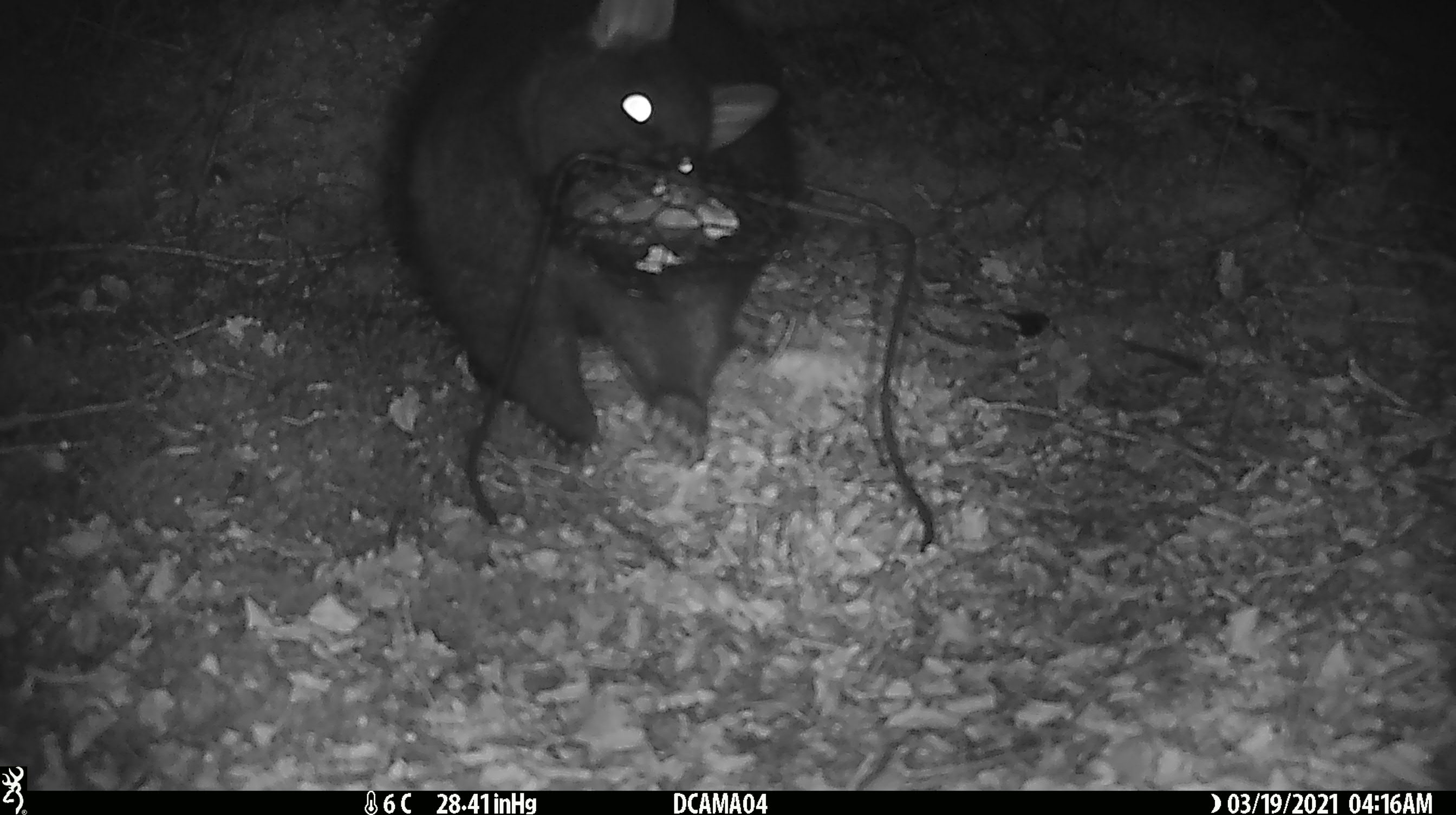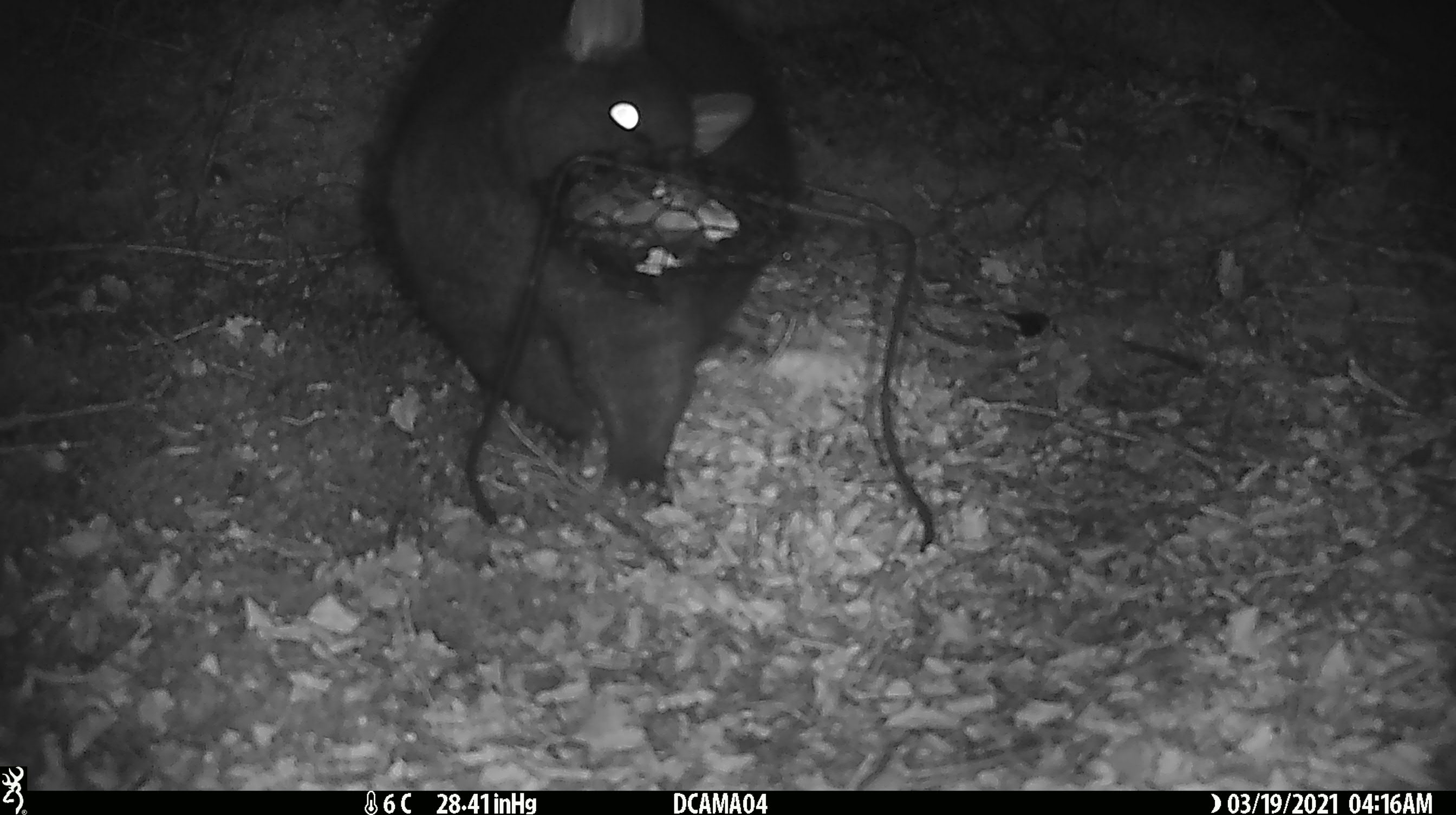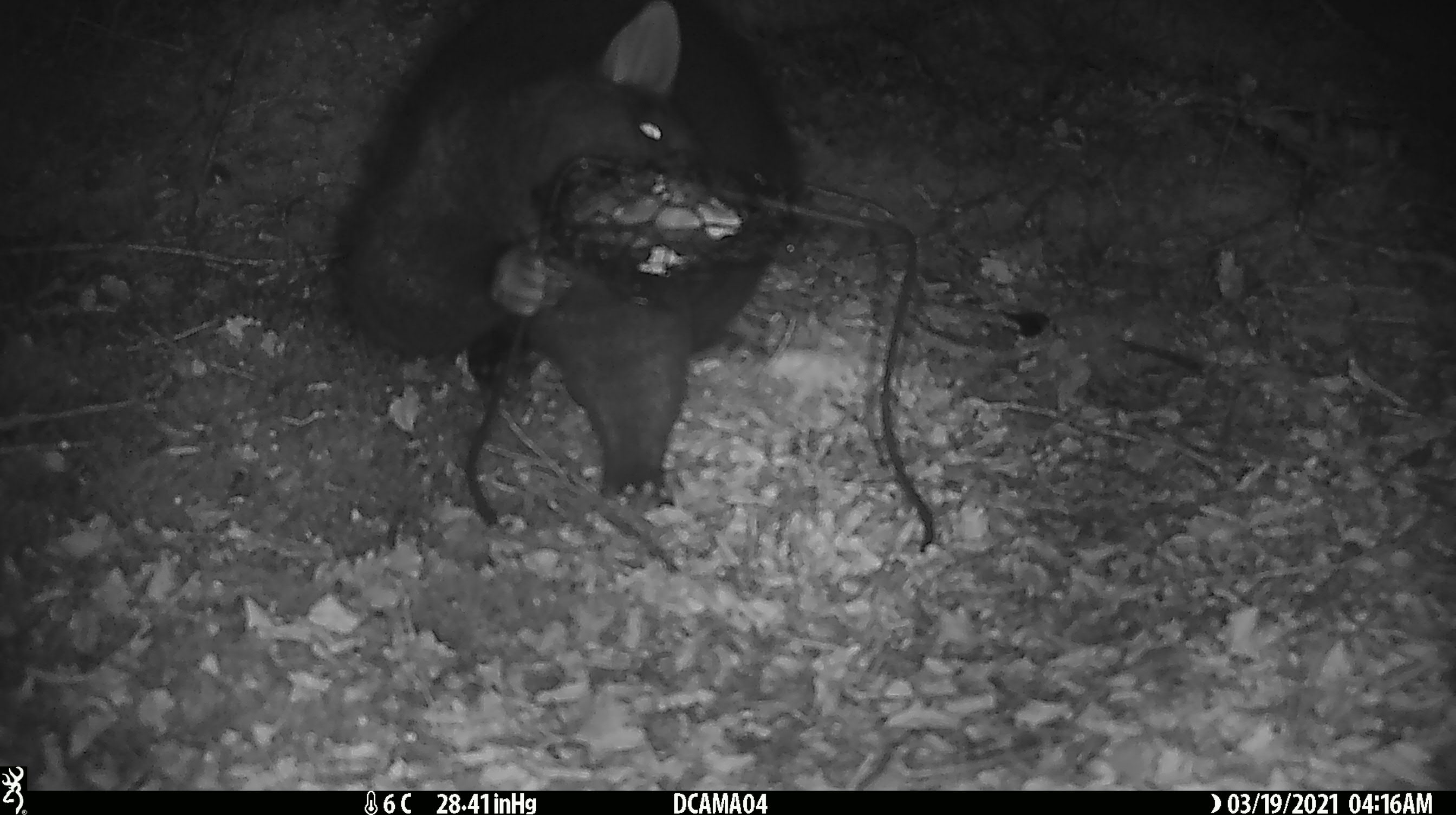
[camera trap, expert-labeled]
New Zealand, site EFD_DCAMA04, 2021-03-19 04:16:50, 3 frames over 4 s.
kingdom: Animalia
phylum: Chordata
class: Mammalia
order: Diprotodontia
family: Phalangeridae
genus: Trichosurus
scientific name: Trichosurus vulpecula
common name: common brushtail possum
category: possum